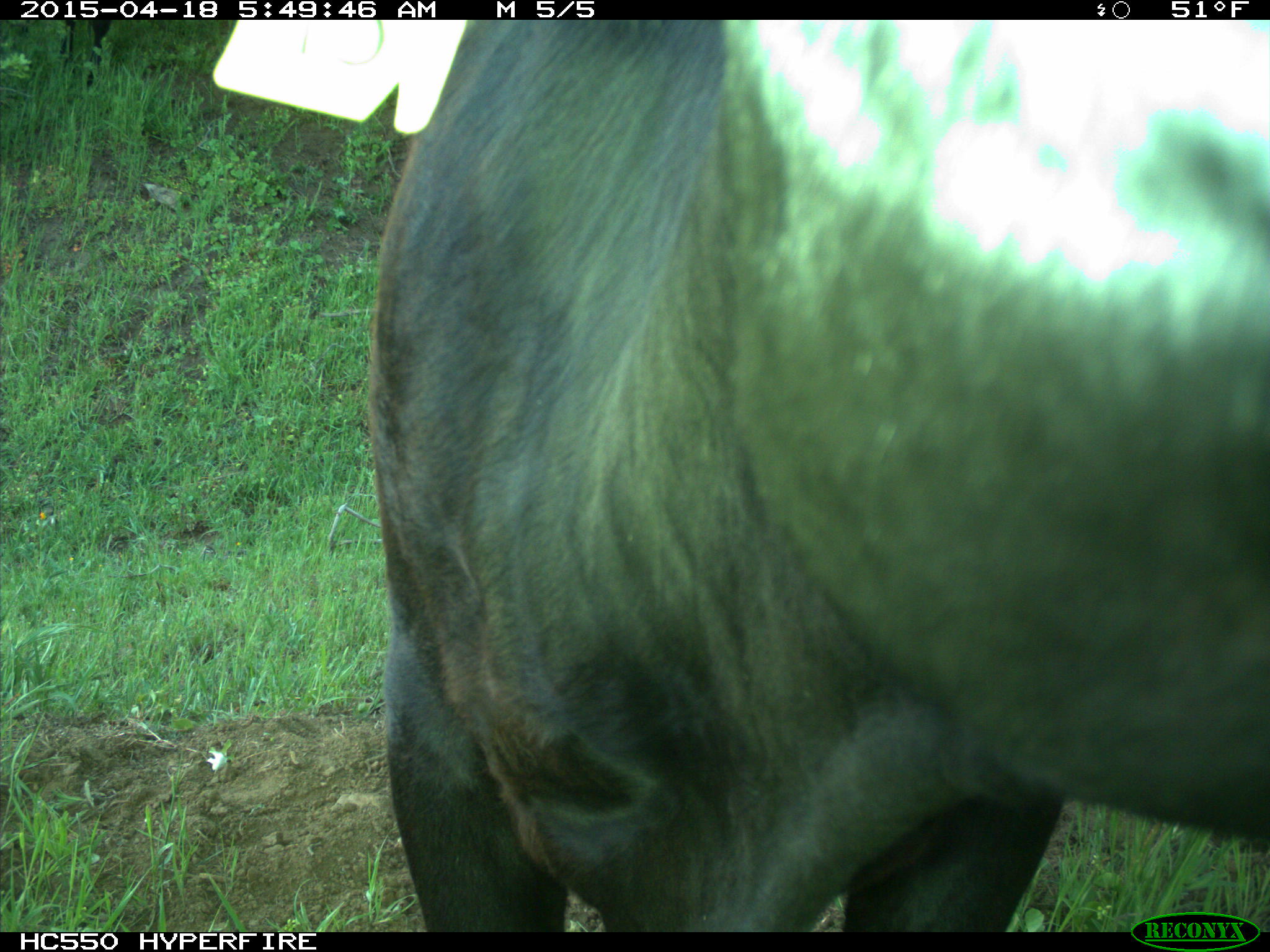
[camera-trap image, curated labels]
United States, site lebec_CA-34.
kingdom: Animalia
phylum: Chordata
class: Mammalia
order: Artiodactyla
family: Bovidae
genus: Bos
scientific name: Bos taurus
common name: domestic cow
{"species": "Bos taurus (domestic cow)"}